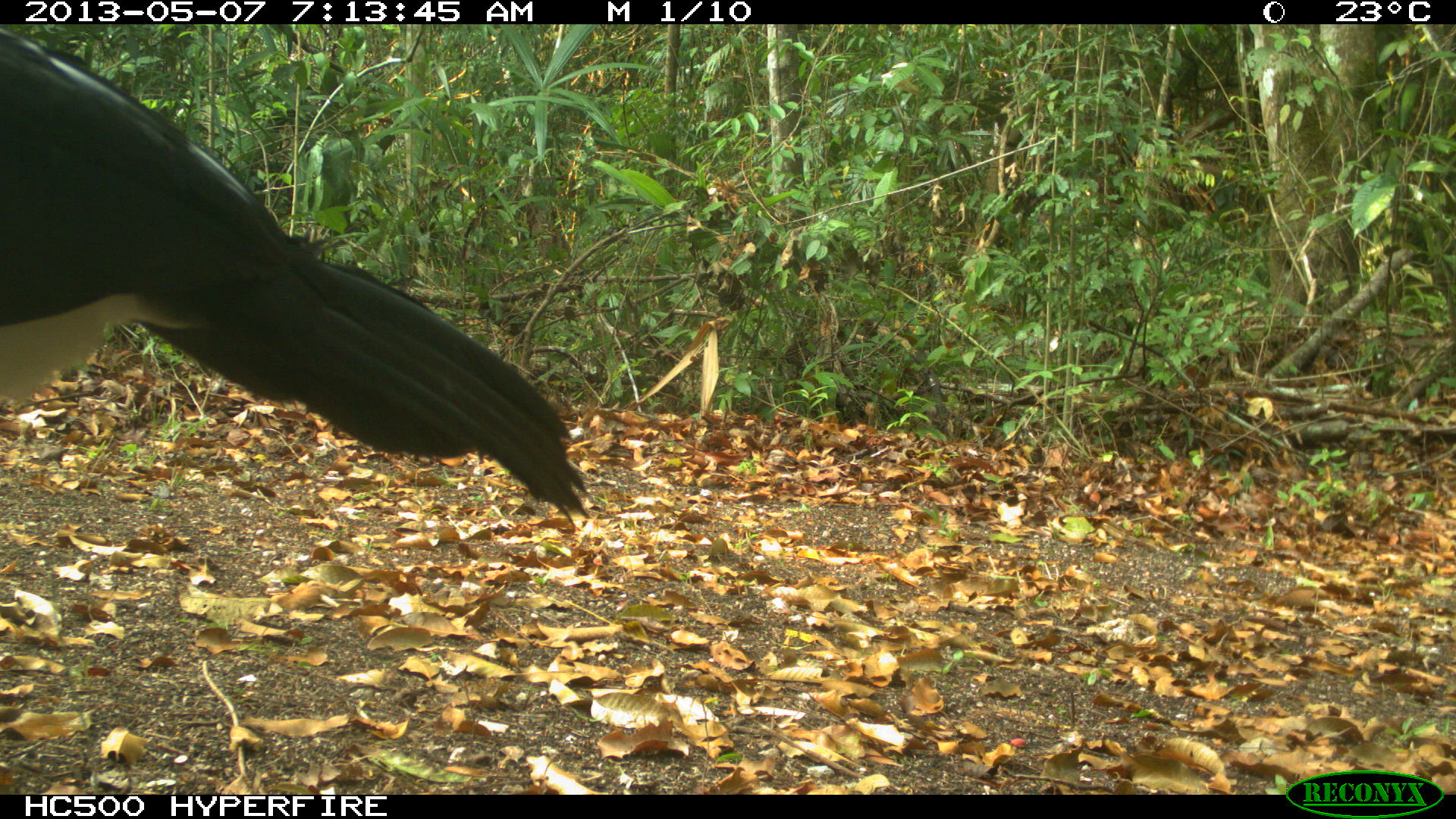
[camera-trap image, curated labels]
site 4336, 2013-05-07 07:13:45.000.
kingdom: Animalia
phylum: Chordata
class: Aves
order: Galliformes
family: Cracidae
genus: Crax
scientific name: Crax rubra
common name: great curassow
Crax rubra (great curassow), count 1, sex male.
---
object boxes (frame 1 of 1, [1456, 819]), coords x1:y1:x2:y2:
crax rubra: 0:25:594:529